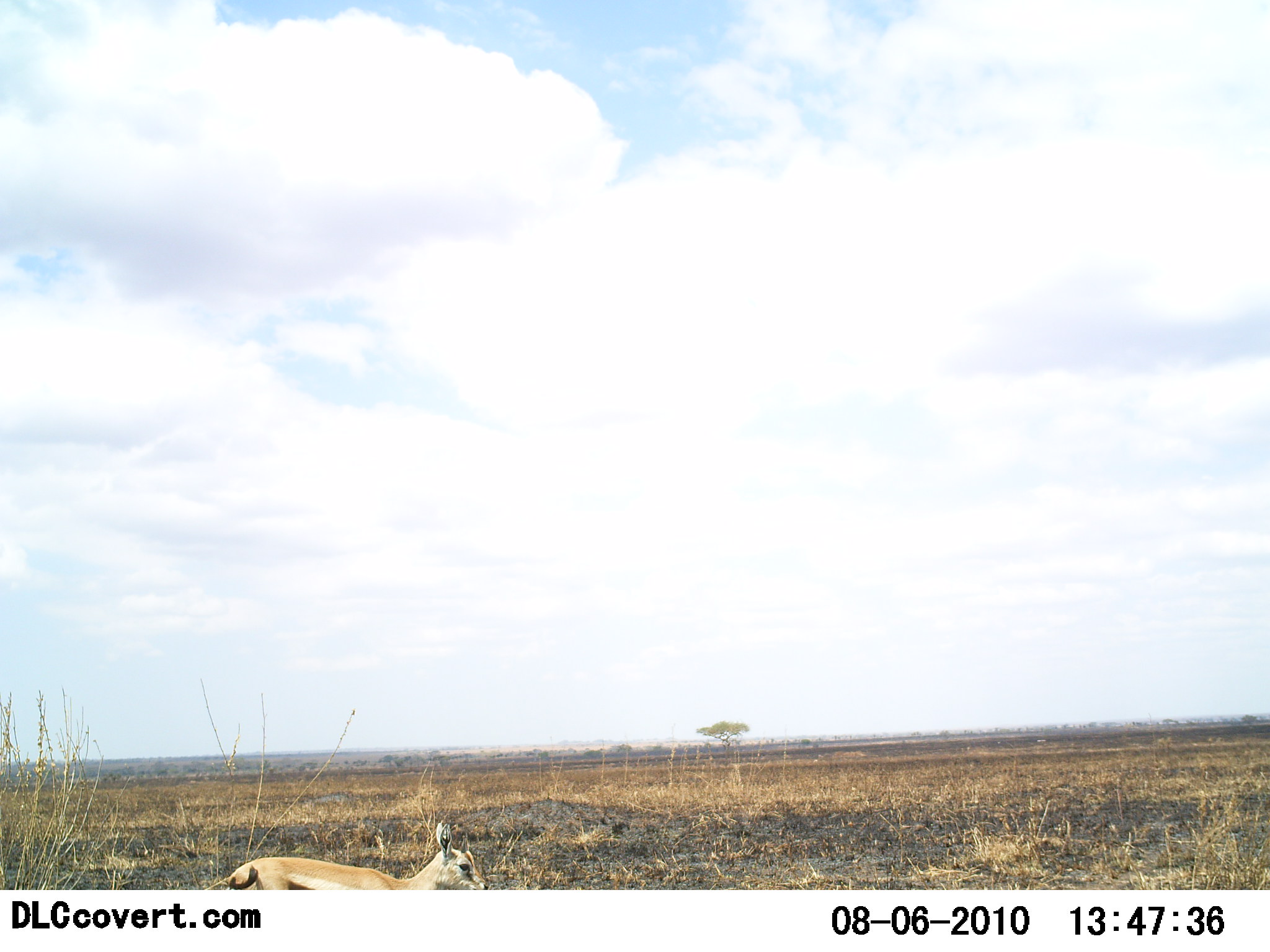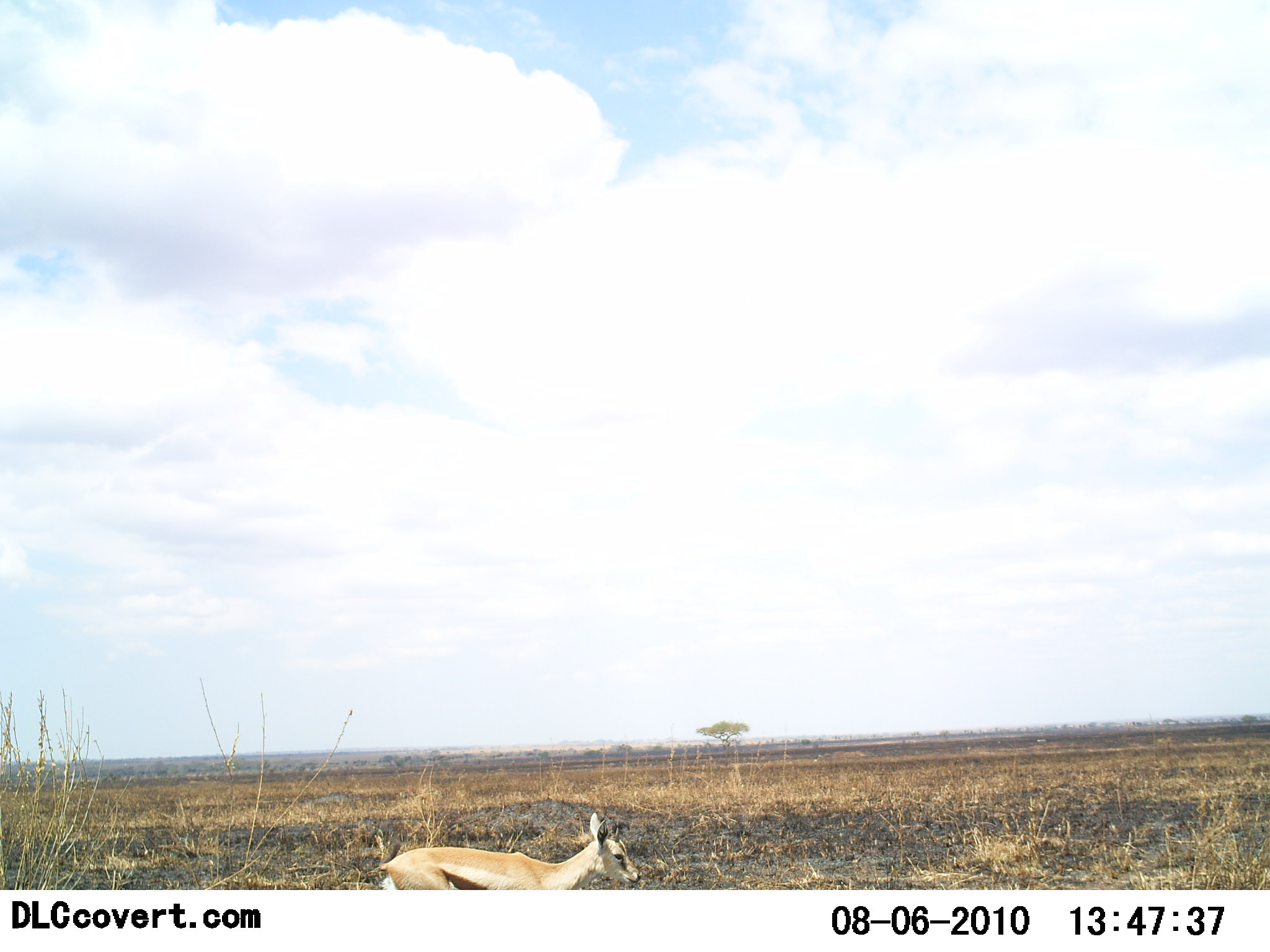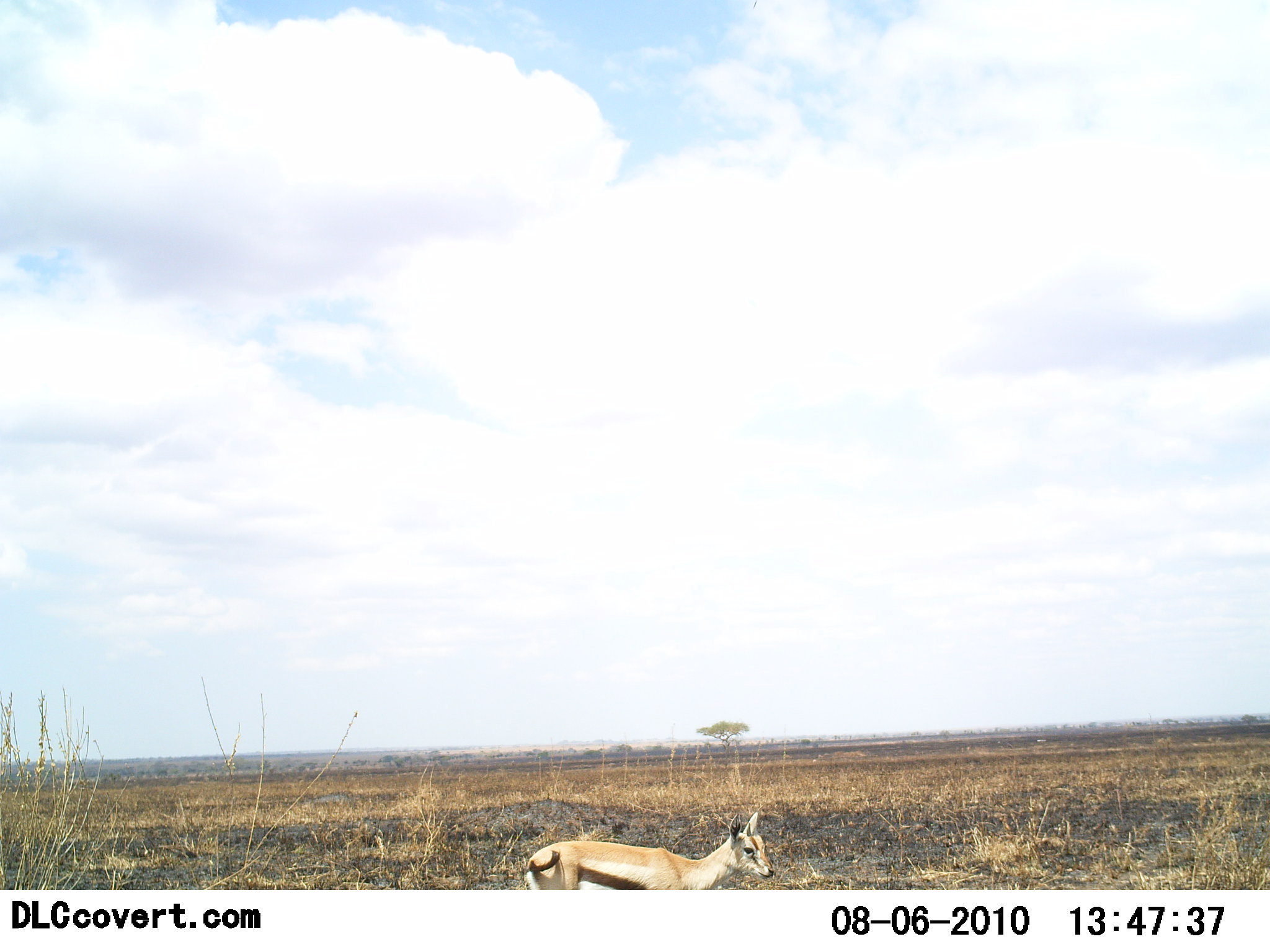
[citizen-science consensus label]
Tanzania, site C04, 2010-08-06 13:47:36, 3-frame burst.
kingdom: Animalia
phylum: Chordata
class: Mammalia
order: Artiodactyla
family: Bovidae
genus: Eudorcas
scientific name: Eudorcas thomsonii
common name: thomson's gazelle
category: gazellethomsons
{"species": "gazellethomsons (thomson's gazelle) (Eudorcas thomsonii)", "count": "1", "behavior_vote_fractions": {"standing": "0%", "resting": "0%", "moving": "100%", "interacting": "0%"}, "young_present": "17%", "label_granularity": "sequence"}